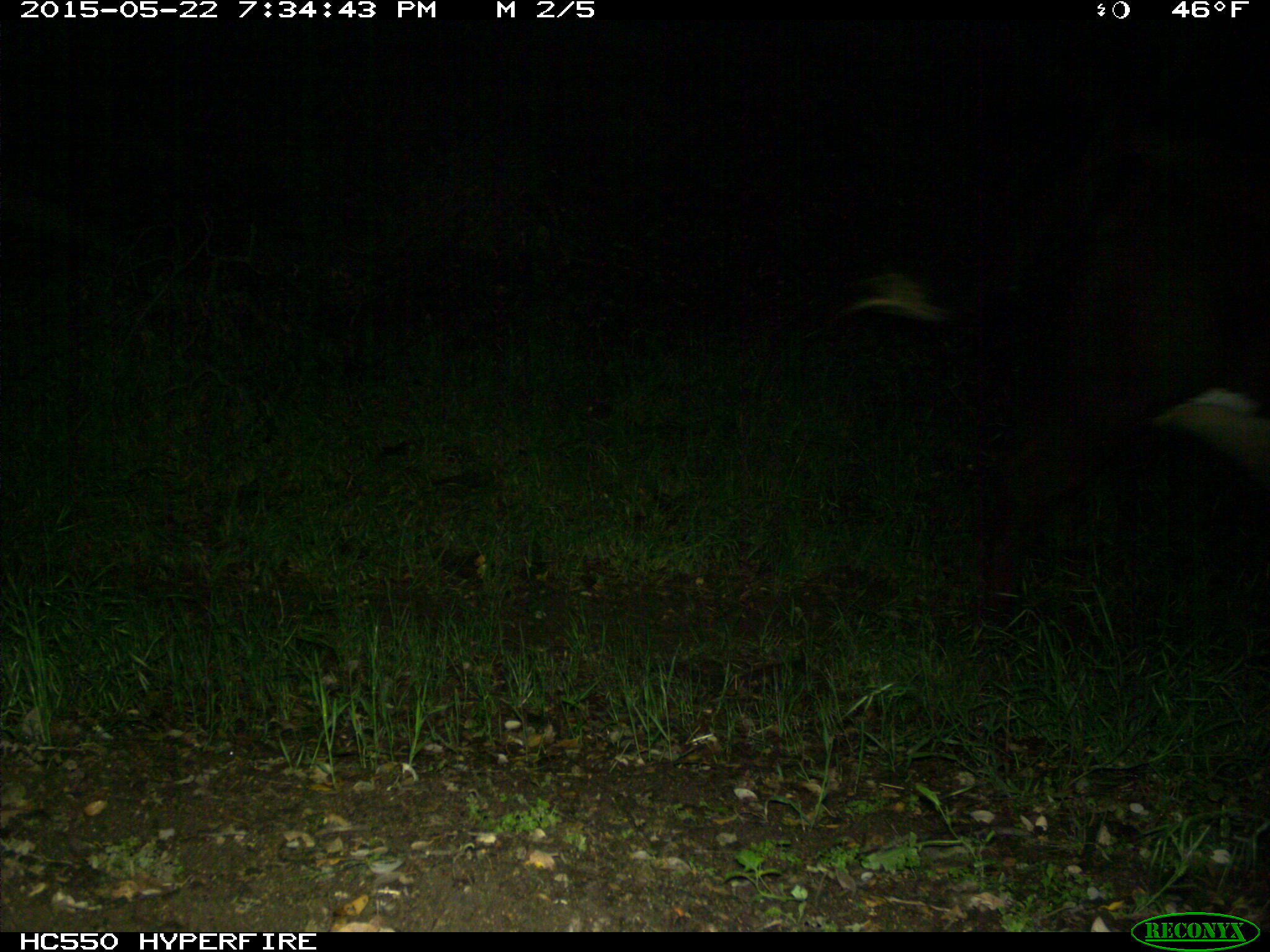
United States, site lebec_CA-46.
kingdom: Animalia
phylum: Chordata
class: Mammalia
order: Artiodactyla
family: Bovidae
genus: Bos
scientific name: Bos taurus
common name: domestic cow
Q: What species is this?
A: Bos taurus (domestic cow).